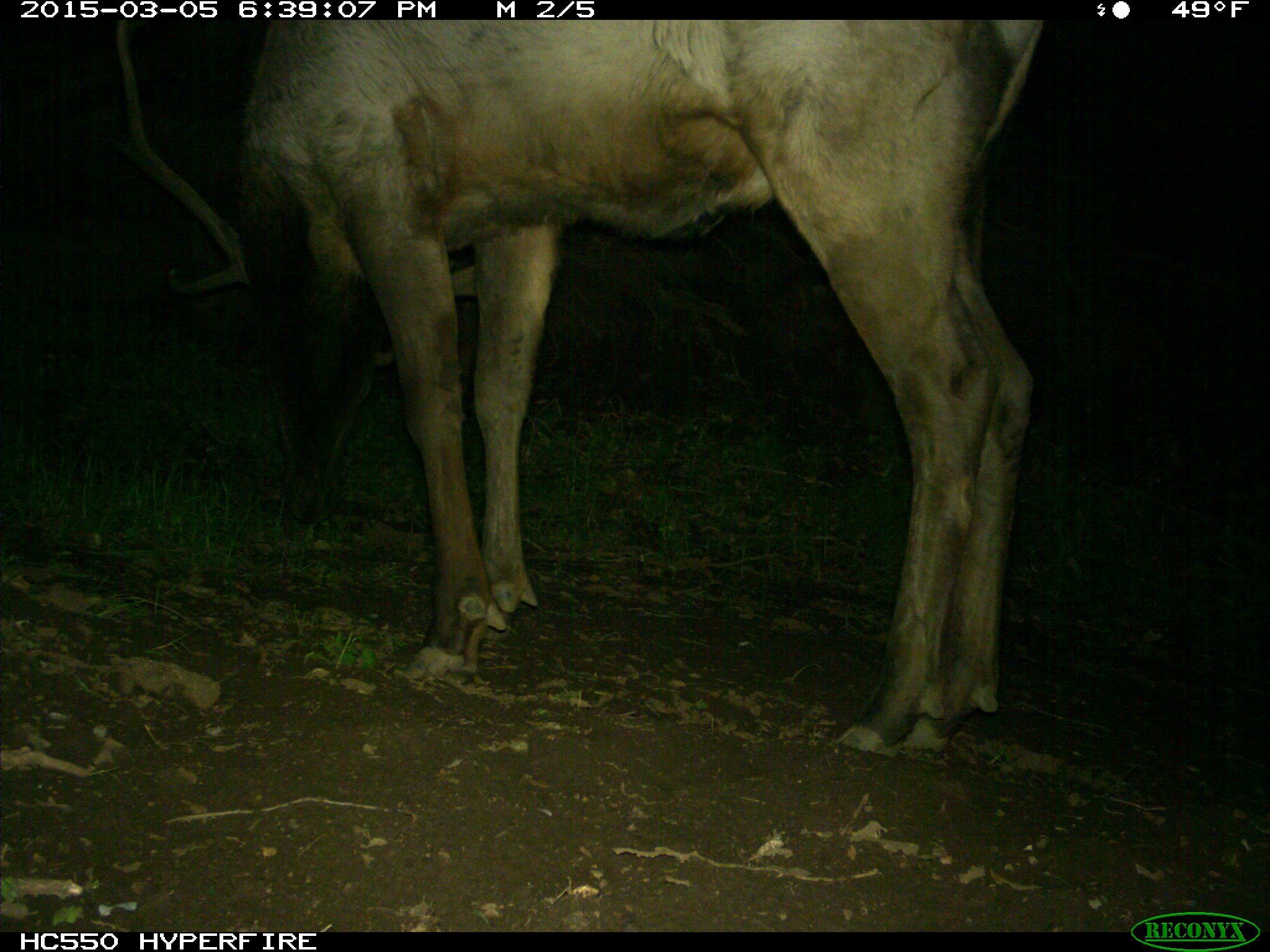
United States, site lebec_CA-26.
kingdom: Animalia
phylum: Chordata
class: Mammalia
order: Artiodactyla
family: Cervidae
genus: Cervus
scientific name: Cervus canadensis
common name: elk